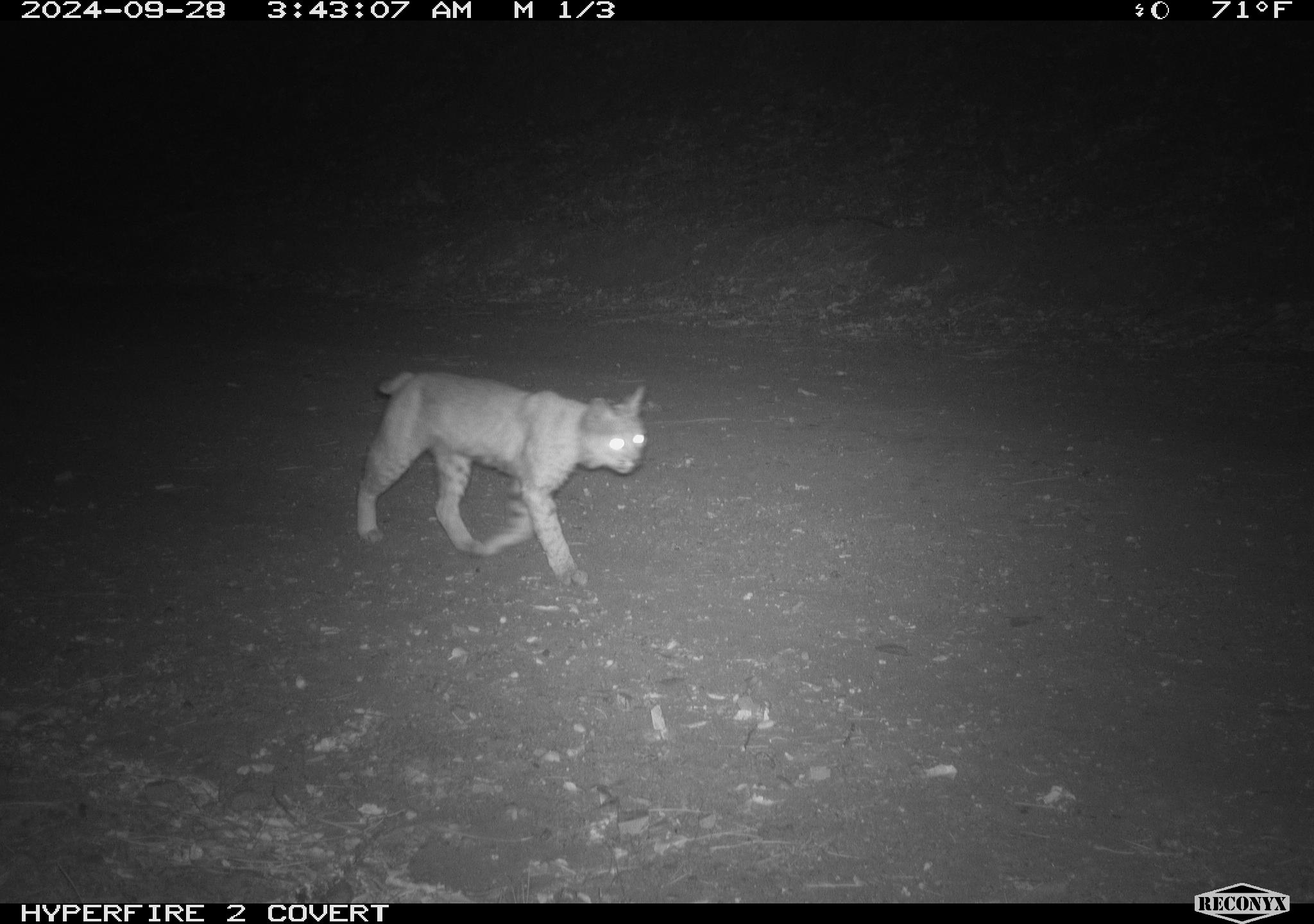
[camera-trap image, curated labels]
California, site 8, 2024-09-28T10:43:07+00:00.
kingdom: Animalia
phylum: Chordata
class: Mammalia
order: Carnivora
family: Felidae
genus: Lynx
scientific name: Lynx rufus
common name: bobcat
Bobcat (Lynx rufus).